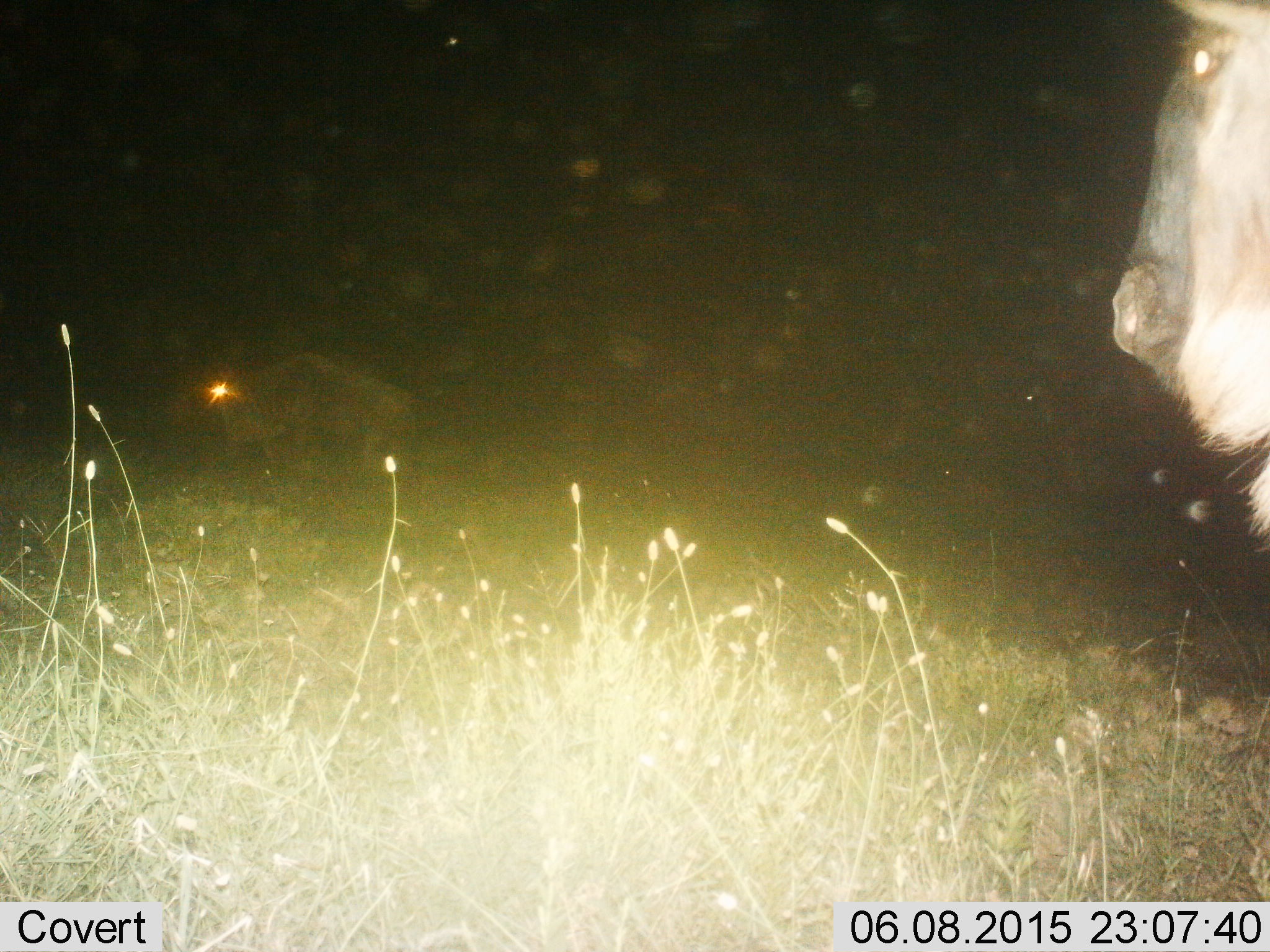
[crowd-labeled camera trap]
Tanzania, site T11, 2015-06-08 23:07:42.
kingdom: Animalia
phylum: Chordata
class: Mammalia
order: Artiodactyla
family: Bovidae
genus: Connochaetes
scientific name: Connochaetes taurinus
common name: blue wildebeest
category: wildebeest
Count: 2.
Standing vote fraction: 80%.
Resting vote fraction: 0%.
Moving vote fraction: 30%.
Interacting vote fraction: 0%.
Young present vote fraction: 0%.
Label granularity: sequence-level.